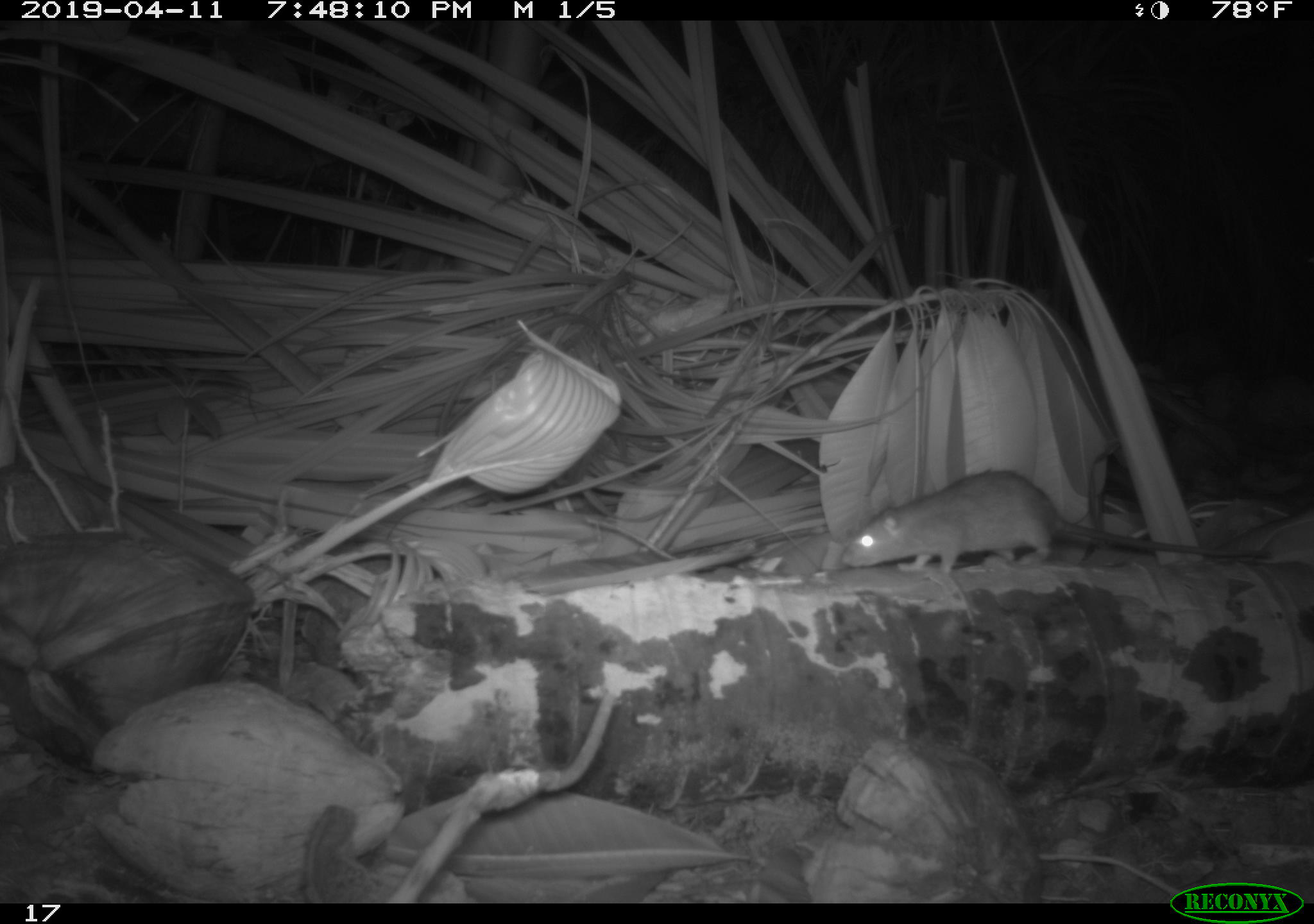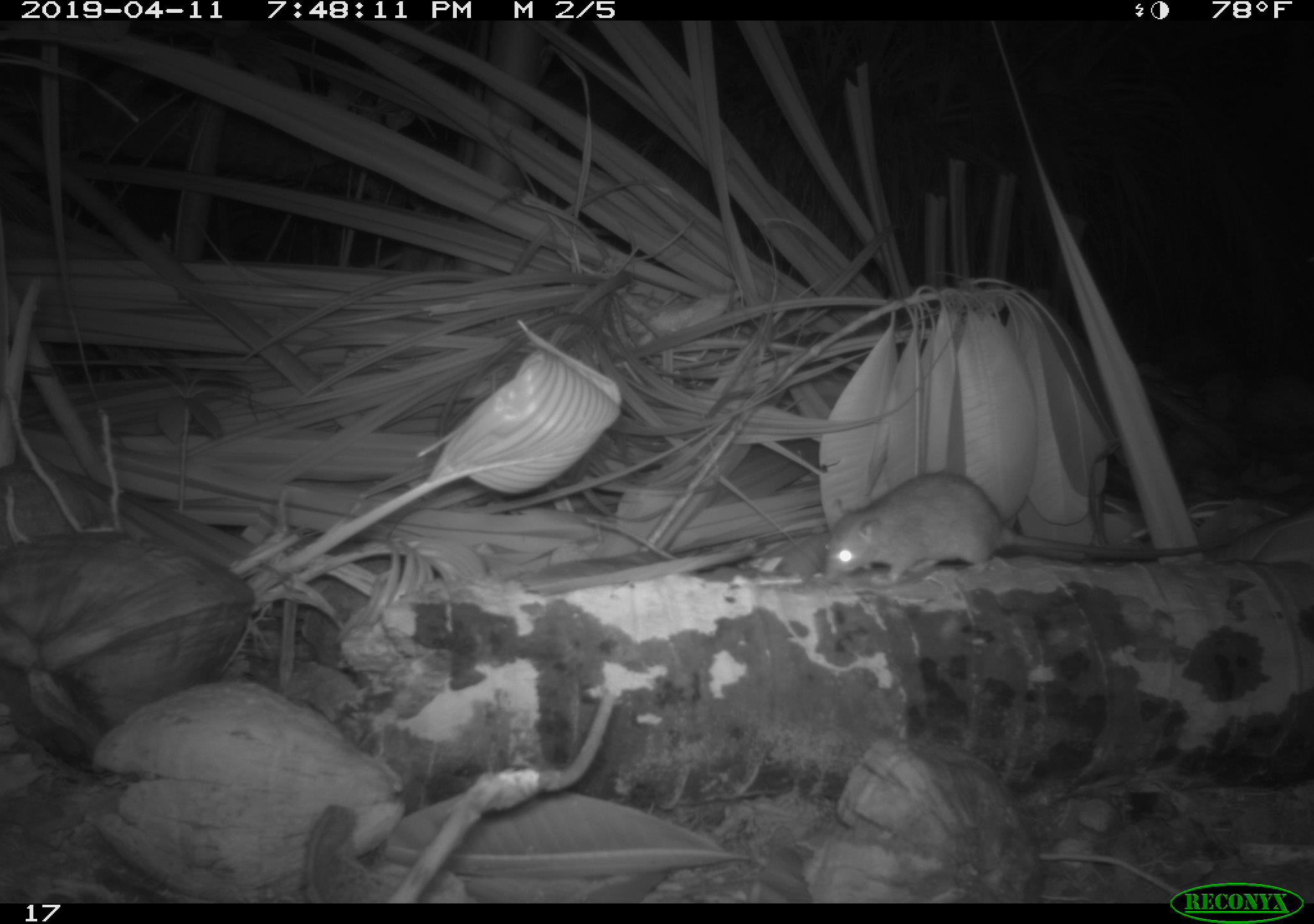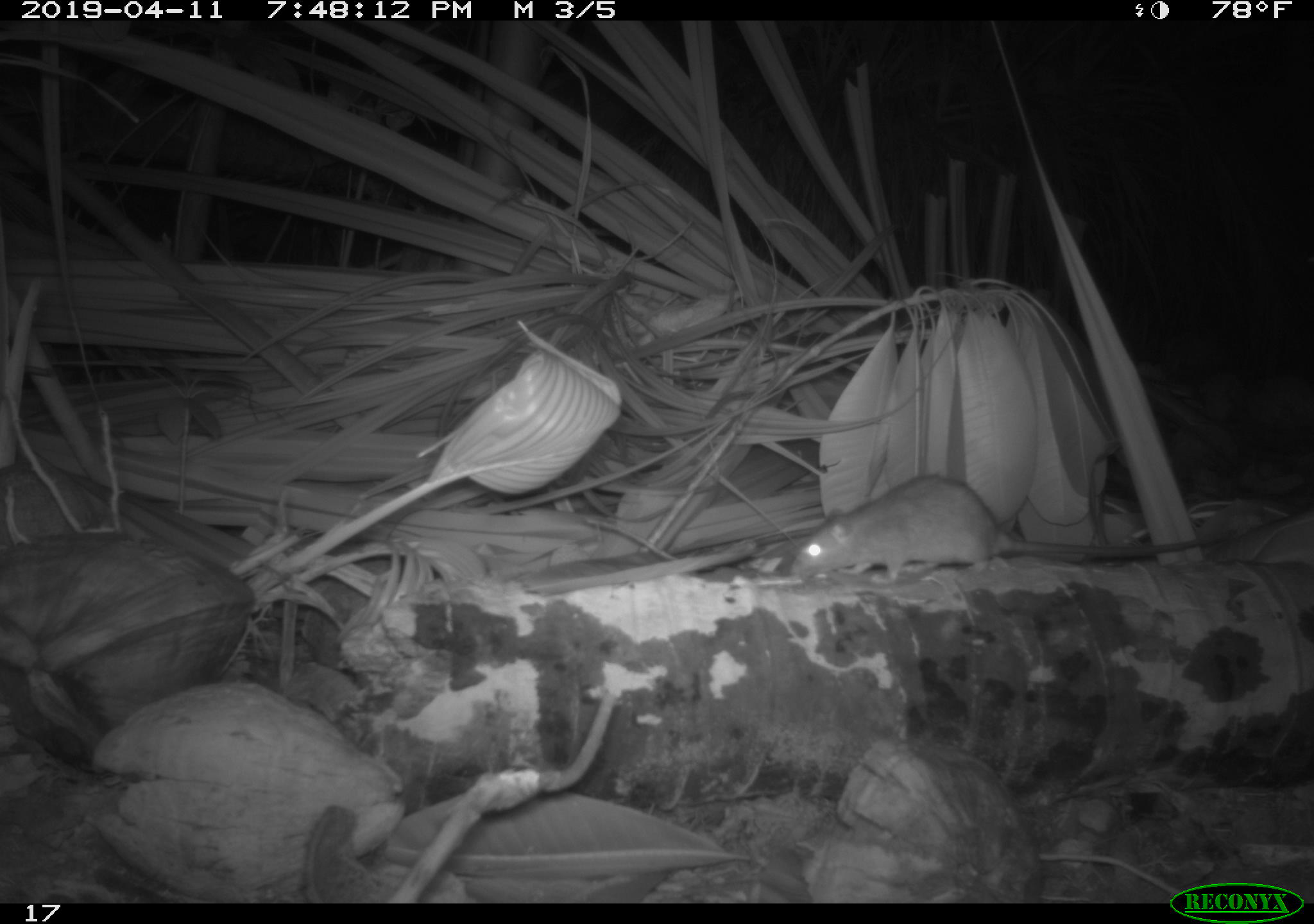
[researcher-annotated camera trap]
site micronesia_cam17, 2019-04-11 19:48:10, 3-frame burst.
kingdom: Animalia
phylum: Chordata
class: Mammalia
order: Rodentia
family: Muridae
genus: Rattus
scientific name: Rattus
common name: rat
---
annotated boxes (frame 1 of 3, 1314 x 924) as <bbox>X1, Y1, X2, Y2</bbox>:
rat: <bbox>845, 471, 1170, 578</bbox>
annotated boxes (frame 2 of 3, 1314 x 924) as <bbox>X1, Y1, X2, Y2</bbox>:
rat: <bbox>824, 470, 1195, 583</bbox>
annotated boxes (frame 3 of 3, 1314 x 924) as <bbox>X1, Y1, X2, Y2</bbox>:
rat: <bbox>794, 475, 1124, 584</bbox>